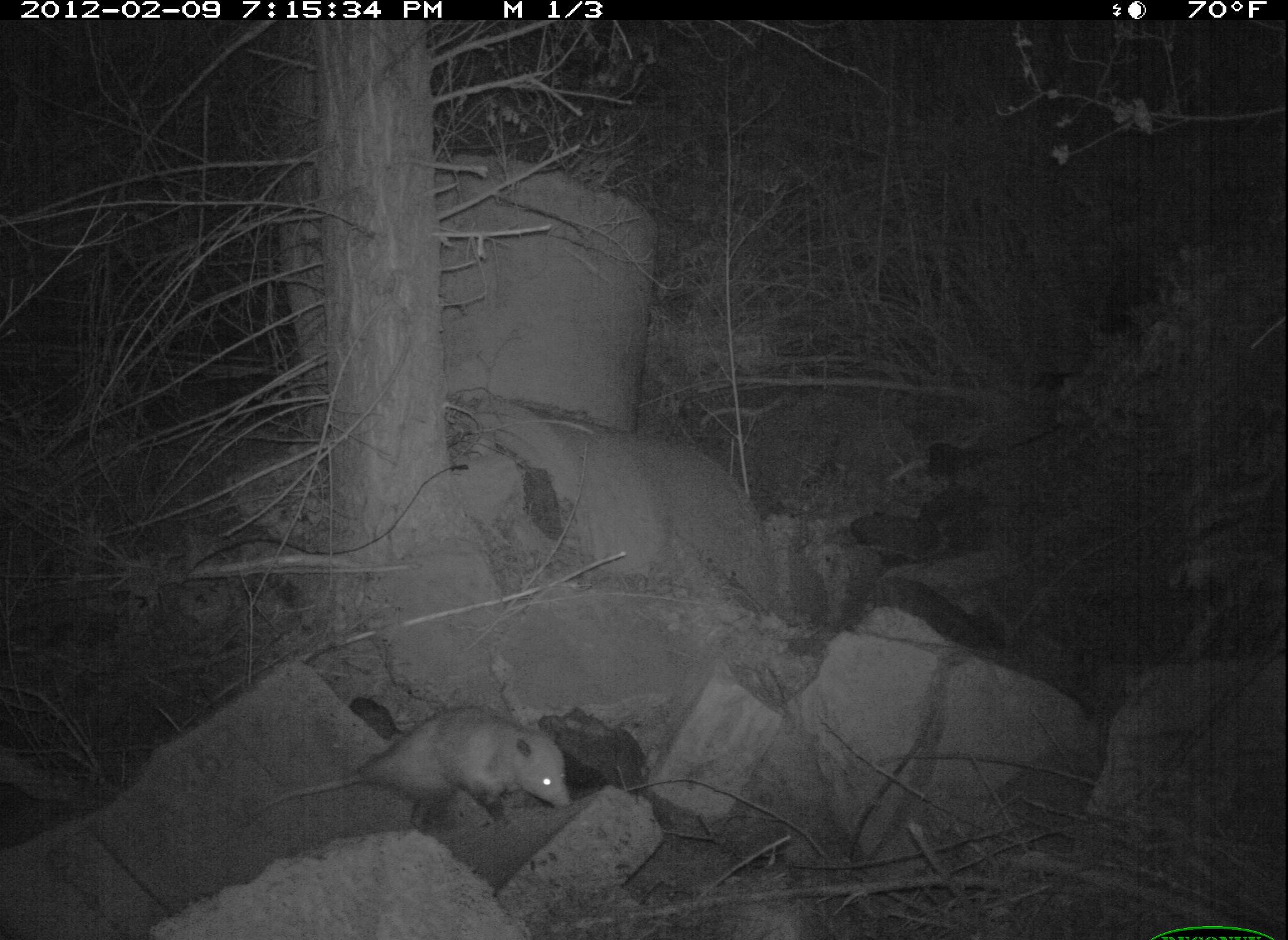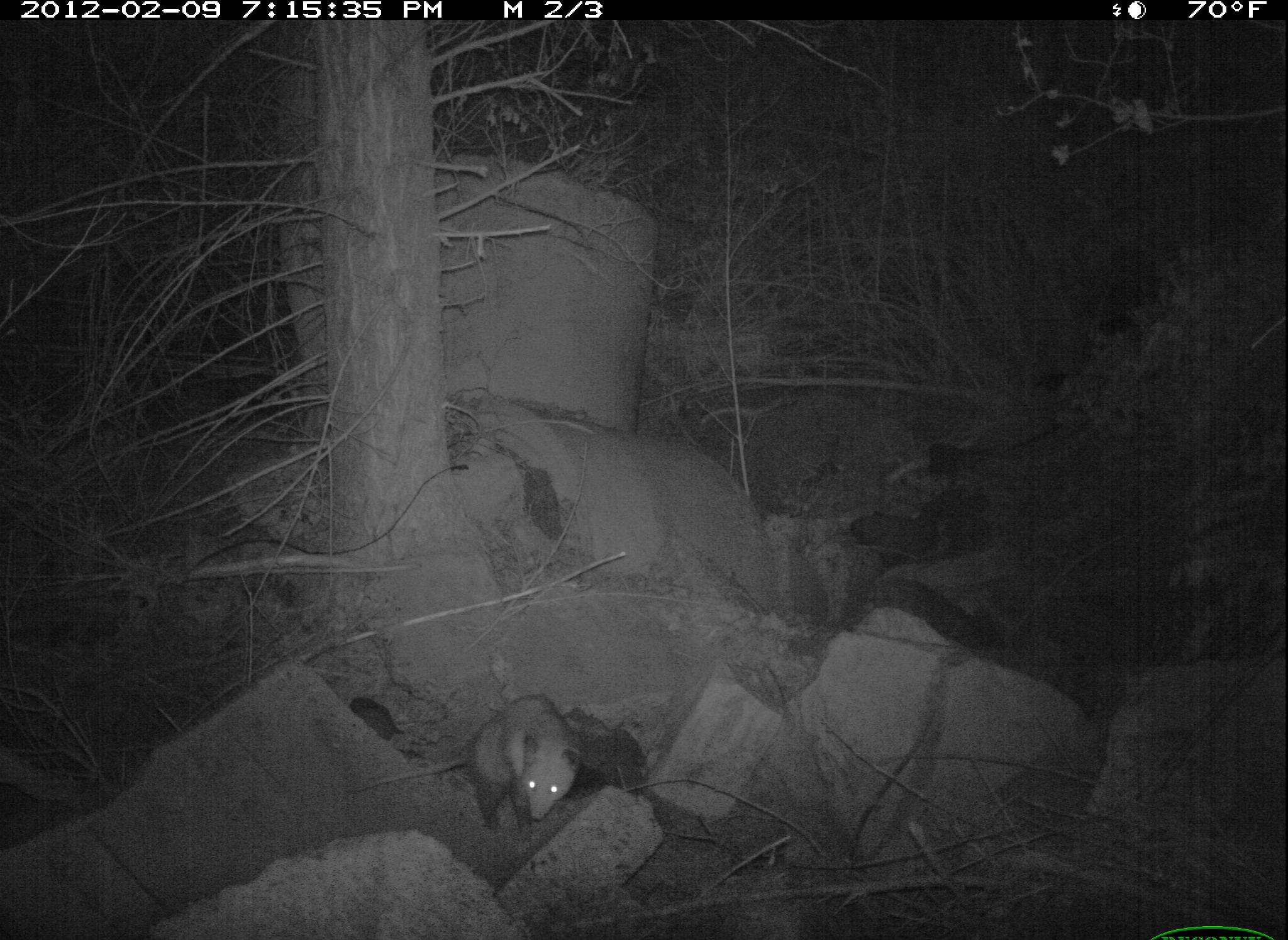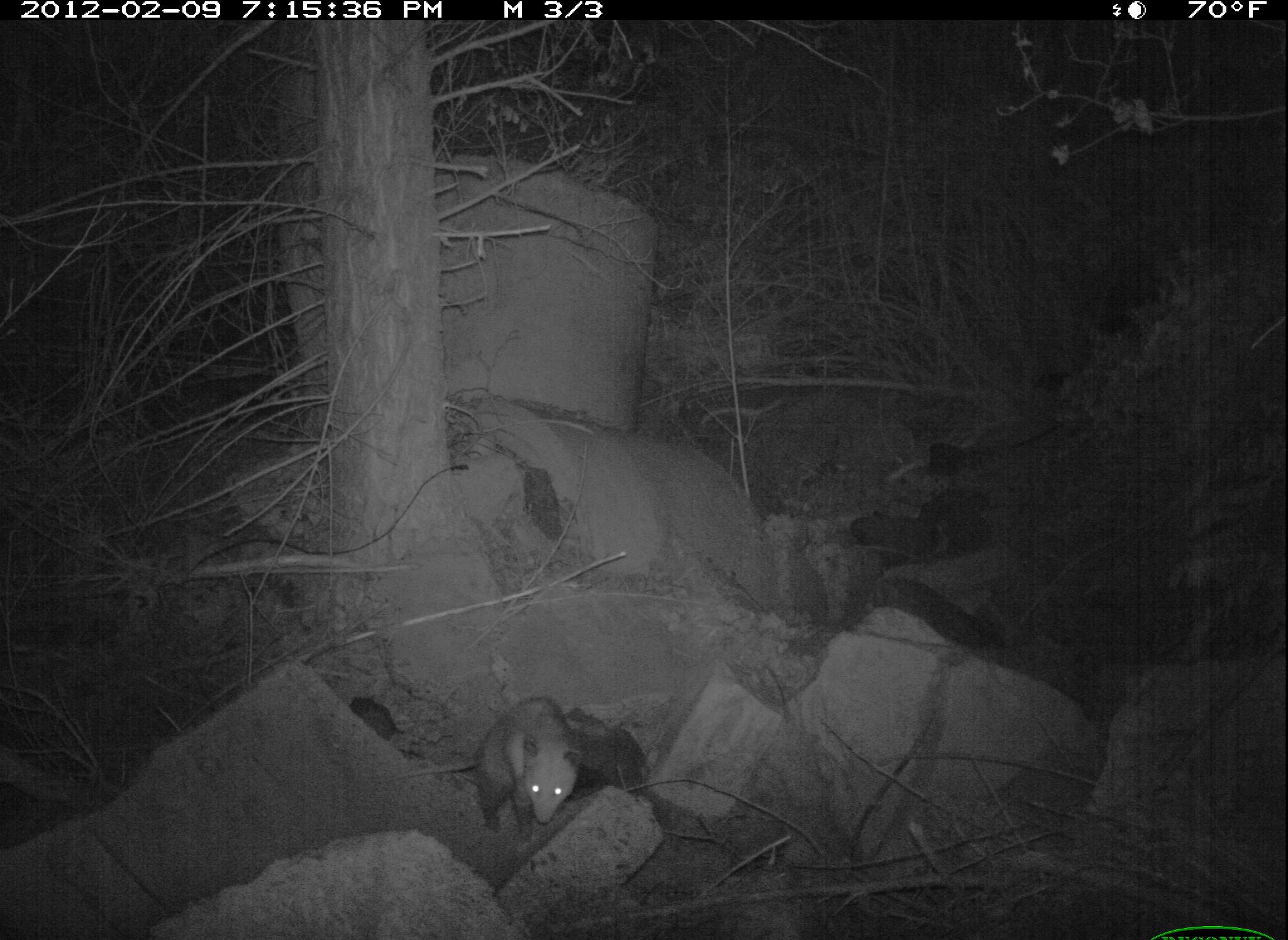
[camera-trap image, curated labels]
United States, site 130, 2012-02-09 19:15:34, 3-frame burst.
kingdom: Animalia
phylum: Chordata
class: Mammalia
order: Didelphimorphia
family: Didelphidae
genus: Didelphis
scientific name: Didelphis virginiana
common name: virginia opossum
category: opossum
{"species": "opossum (virginia opossum) (Didelphis virginiana)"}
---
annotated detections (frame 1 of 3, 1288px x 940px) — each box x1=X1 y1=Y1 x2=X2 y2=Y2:
opossum: x1=243 y1=703 x2=579 y2=842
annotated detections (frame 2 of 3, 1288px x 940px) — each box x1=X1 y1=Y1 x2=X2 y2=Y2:
opossum: x1=336 y1=680 x2=612 y2=850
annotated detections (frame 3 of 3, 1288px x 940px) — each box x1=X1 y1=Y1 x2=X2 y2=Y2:
opossum: x1=390 y1=694 x2=584 y2=852